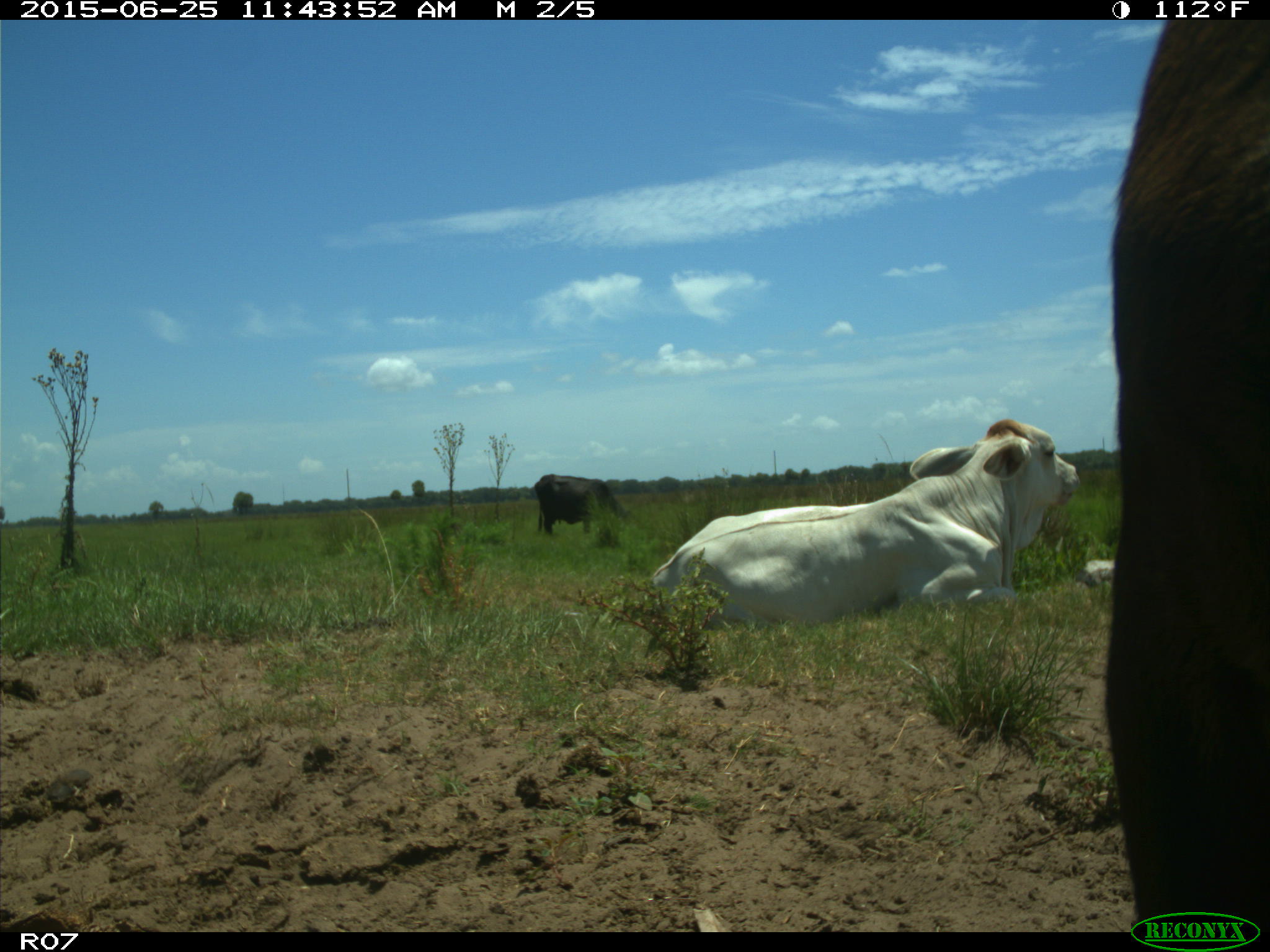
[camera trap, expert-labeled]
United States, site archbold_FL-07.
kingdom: Animalia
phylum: Chordata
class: Mammalia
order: Artiodactyla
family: Bovidae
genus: Bos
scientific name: Bos taurus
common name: domestic cow